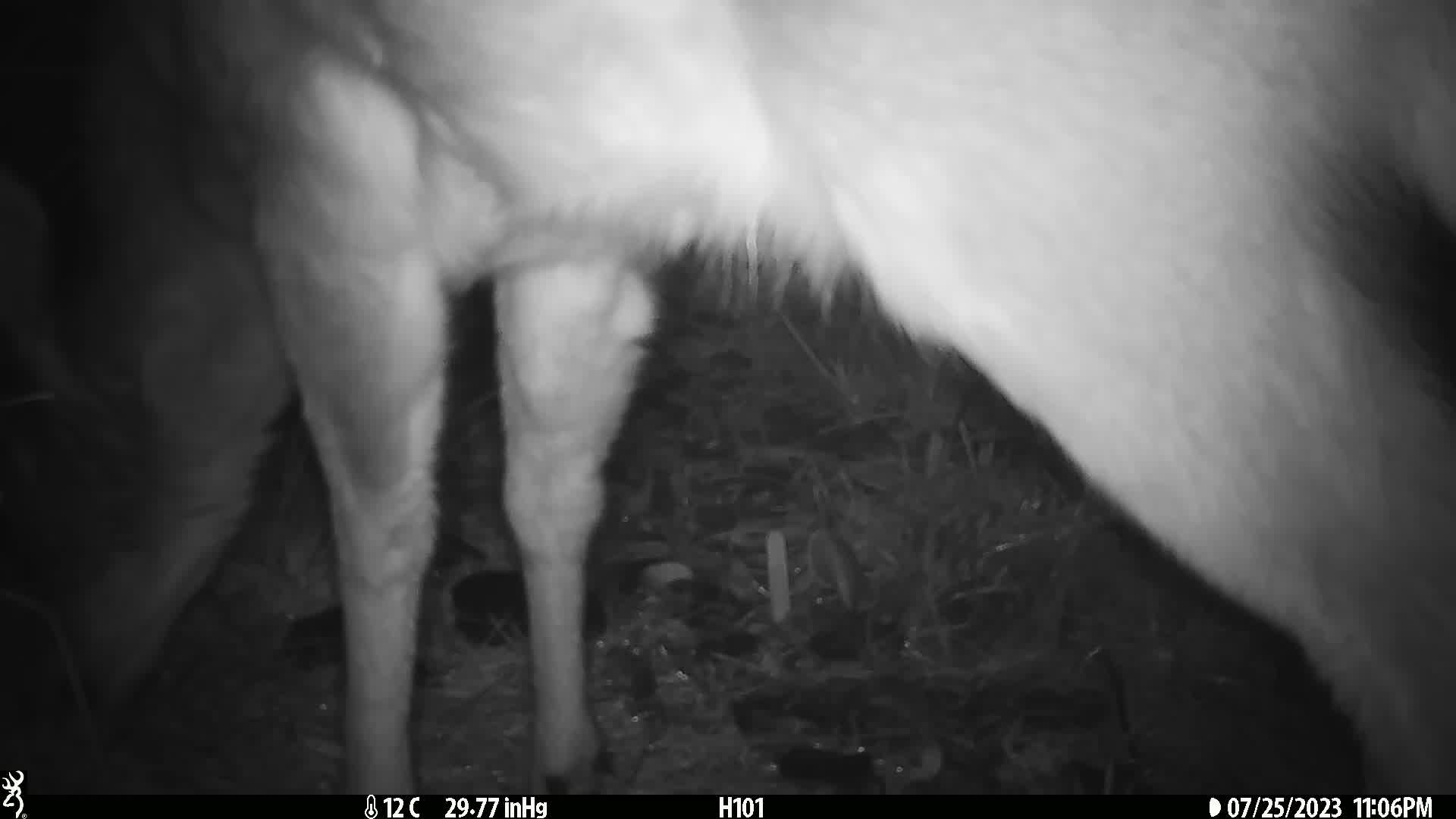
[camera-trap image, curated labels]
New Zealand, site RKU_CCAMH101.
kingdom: Animalia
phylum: Chordata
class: Mammalia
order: Artiodactyla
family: Cervidae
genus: Odocoileus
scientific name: Odocoileus virginianus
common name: white-tailed deer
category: white tailed deer